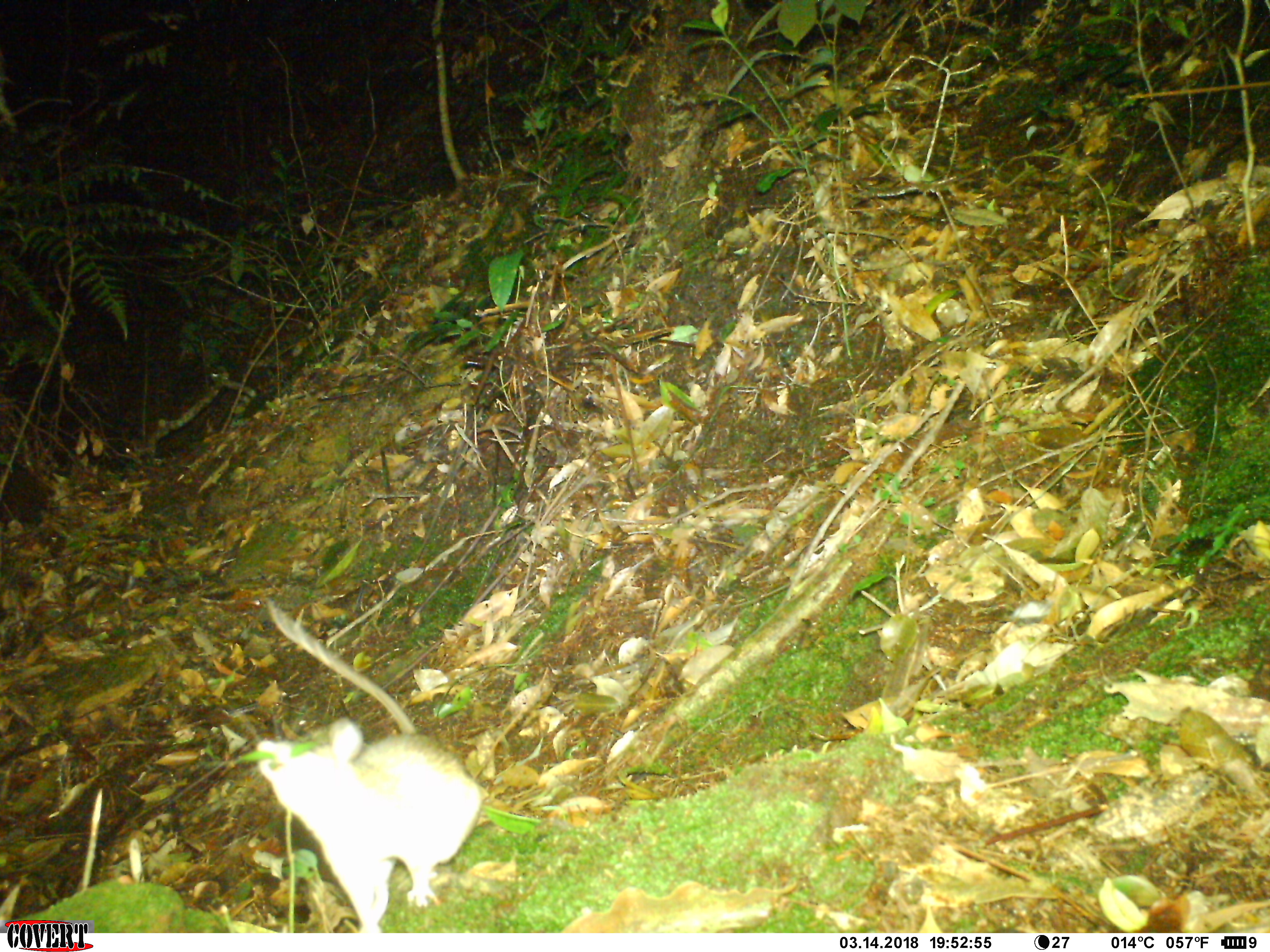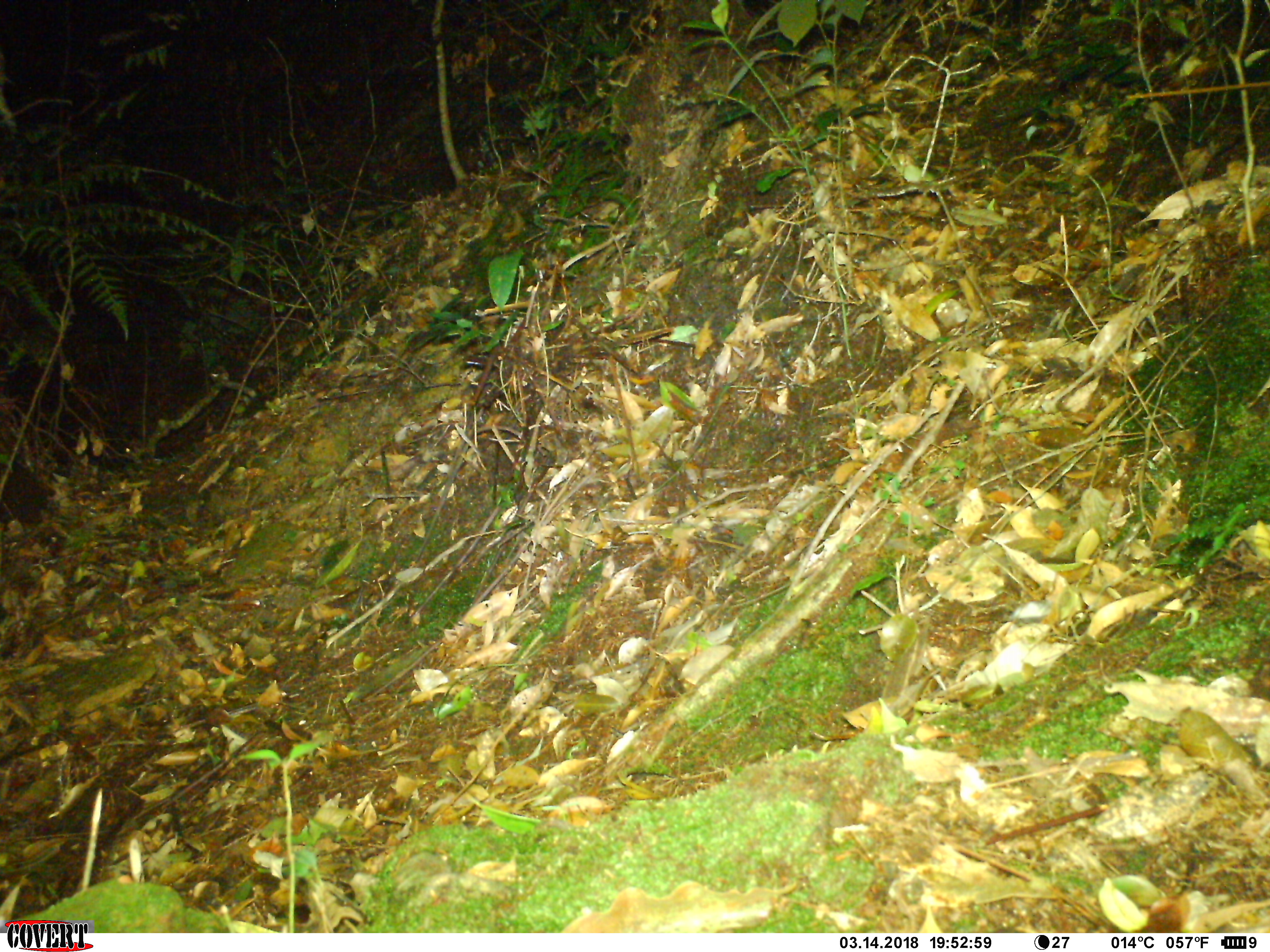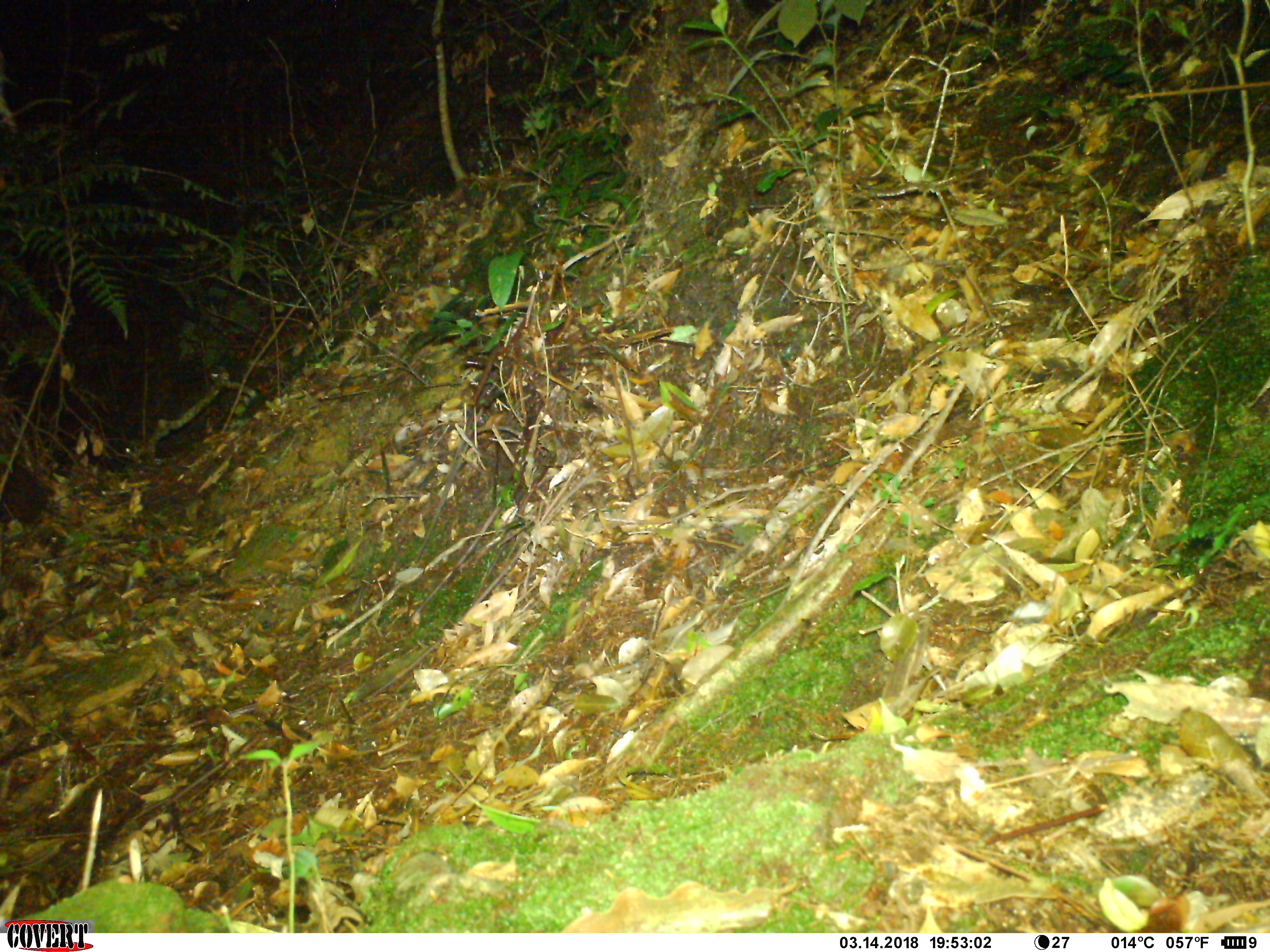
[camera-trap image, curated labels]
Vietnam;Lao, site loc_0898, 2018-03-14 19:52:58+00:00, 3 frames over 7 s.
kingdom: Animalia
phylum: Chordata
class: Mammalia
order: Rodentia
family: Muridae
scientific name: Muridae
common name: old-world mice and rats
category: unidentified murid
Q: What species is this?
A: Unidentified murid (old-world mice and rats) (Muridae).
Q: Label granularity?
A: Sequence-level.